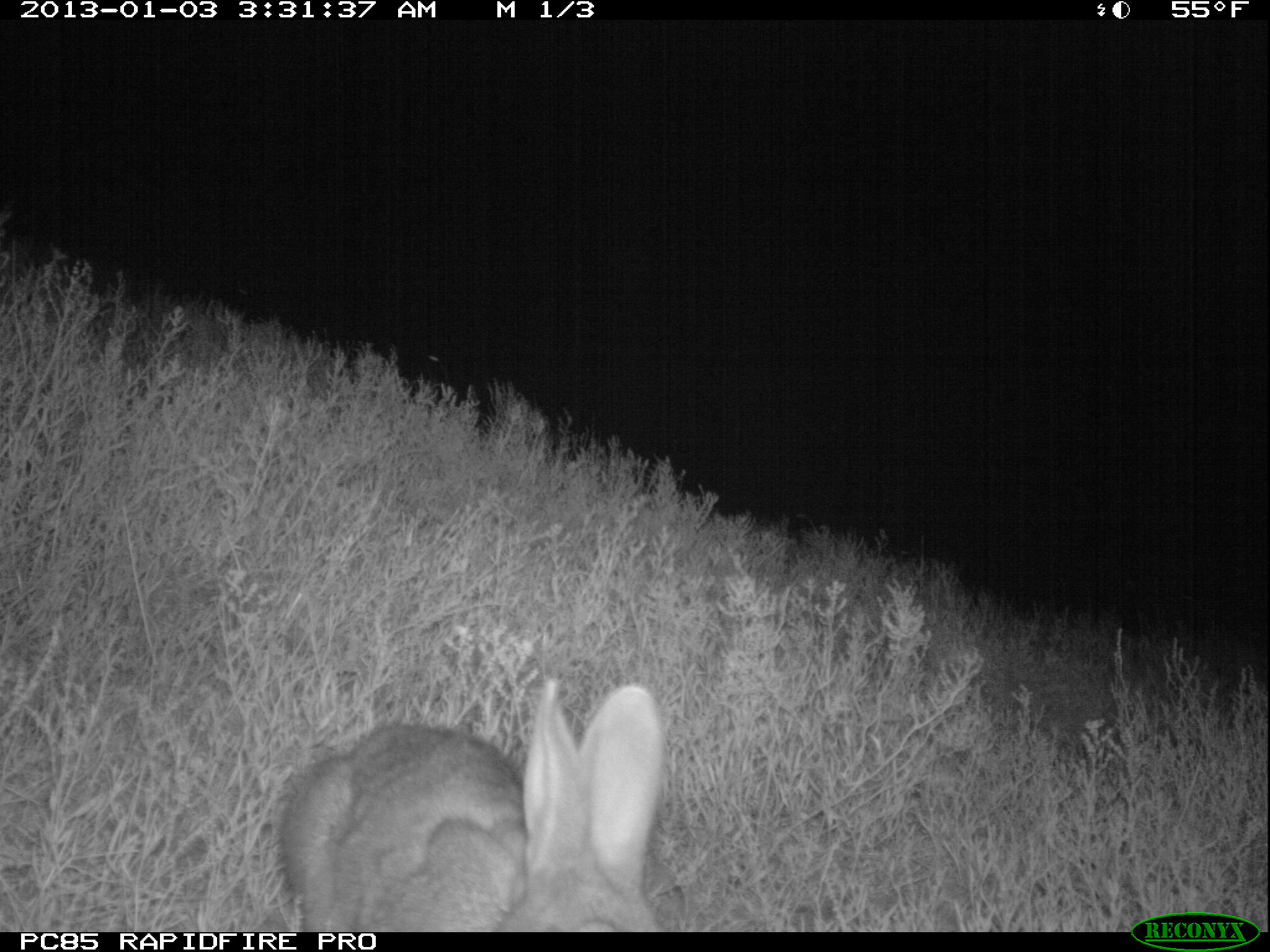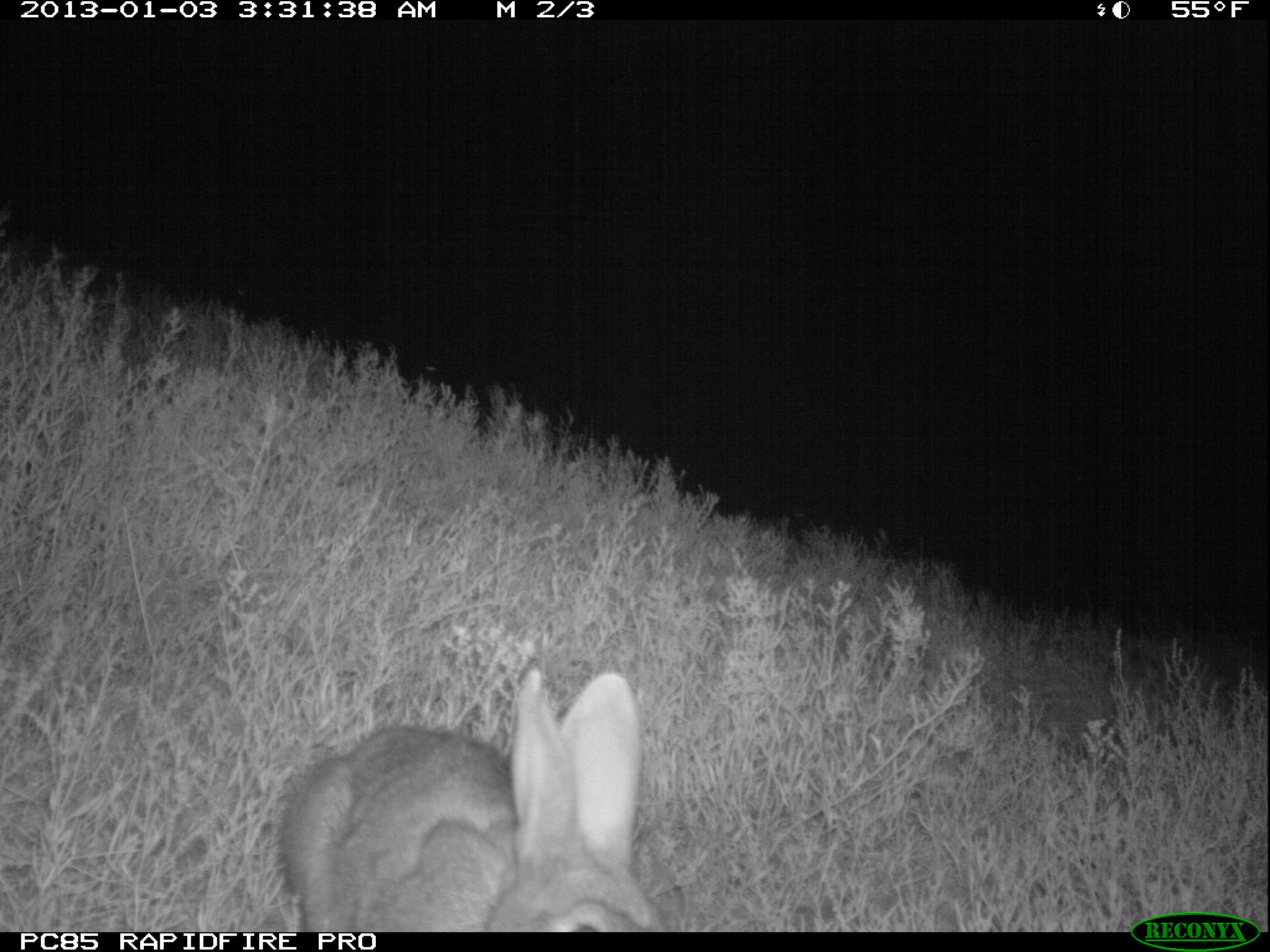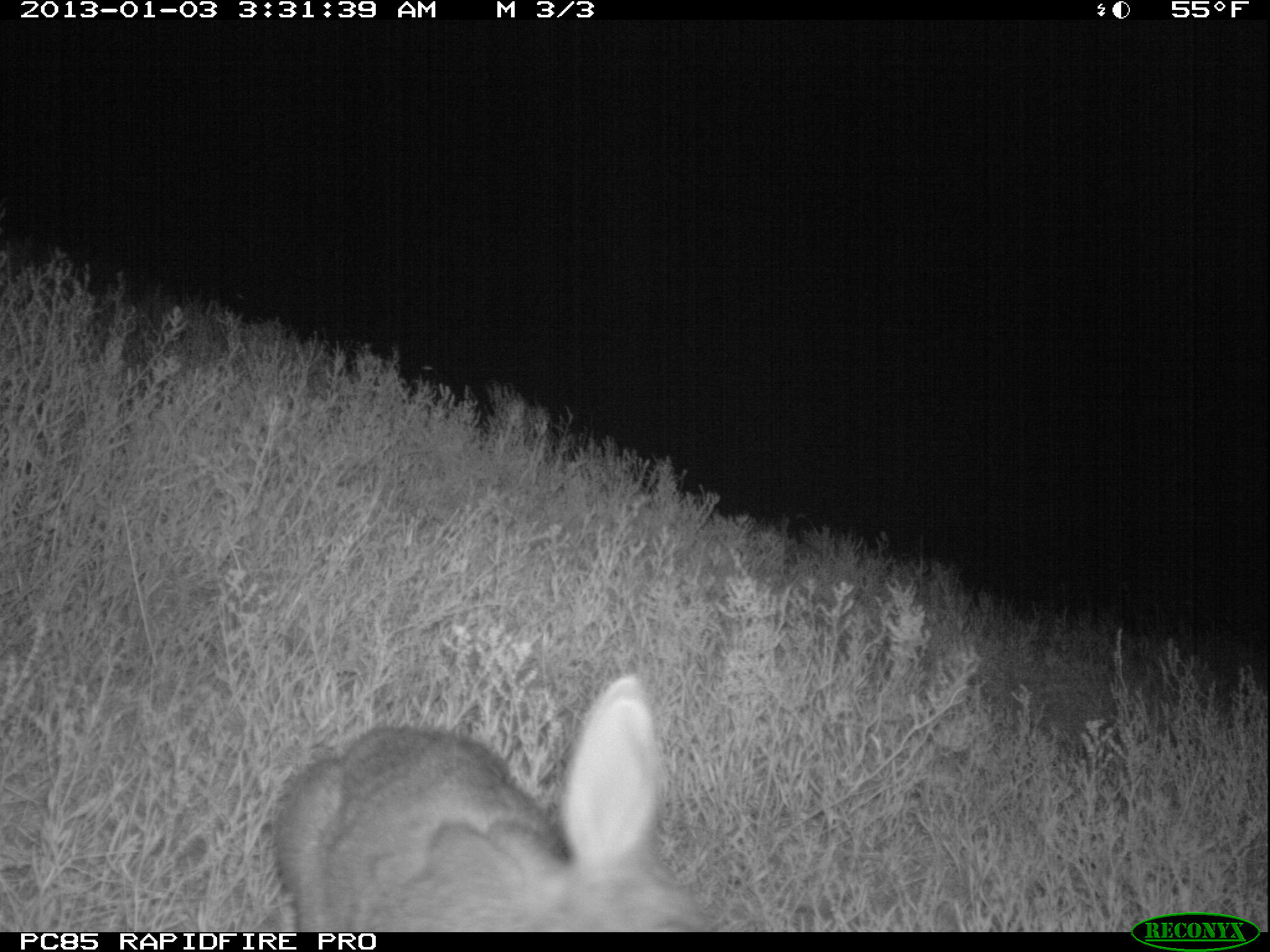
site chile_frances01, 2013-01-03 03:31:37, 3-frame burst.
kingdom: Animalia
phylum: Chordata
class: Mammalia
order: Lagomorpha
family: Leporidae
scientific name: Leporidae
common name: rabbits and hares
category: rabbit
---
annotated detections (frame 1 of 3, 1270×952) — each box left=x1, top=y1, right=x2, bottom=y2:
rabbit: left=271, top=677, right=670, bottom=932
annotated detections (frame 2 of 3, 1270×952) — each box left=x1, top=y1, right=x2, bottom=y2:
rabbit: left=278, top=663, right=668, bottom=933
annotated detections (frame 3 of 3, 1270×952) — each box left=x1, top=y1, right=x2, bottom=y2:
rabbit: left=272, top=676, right=713, bottom=930